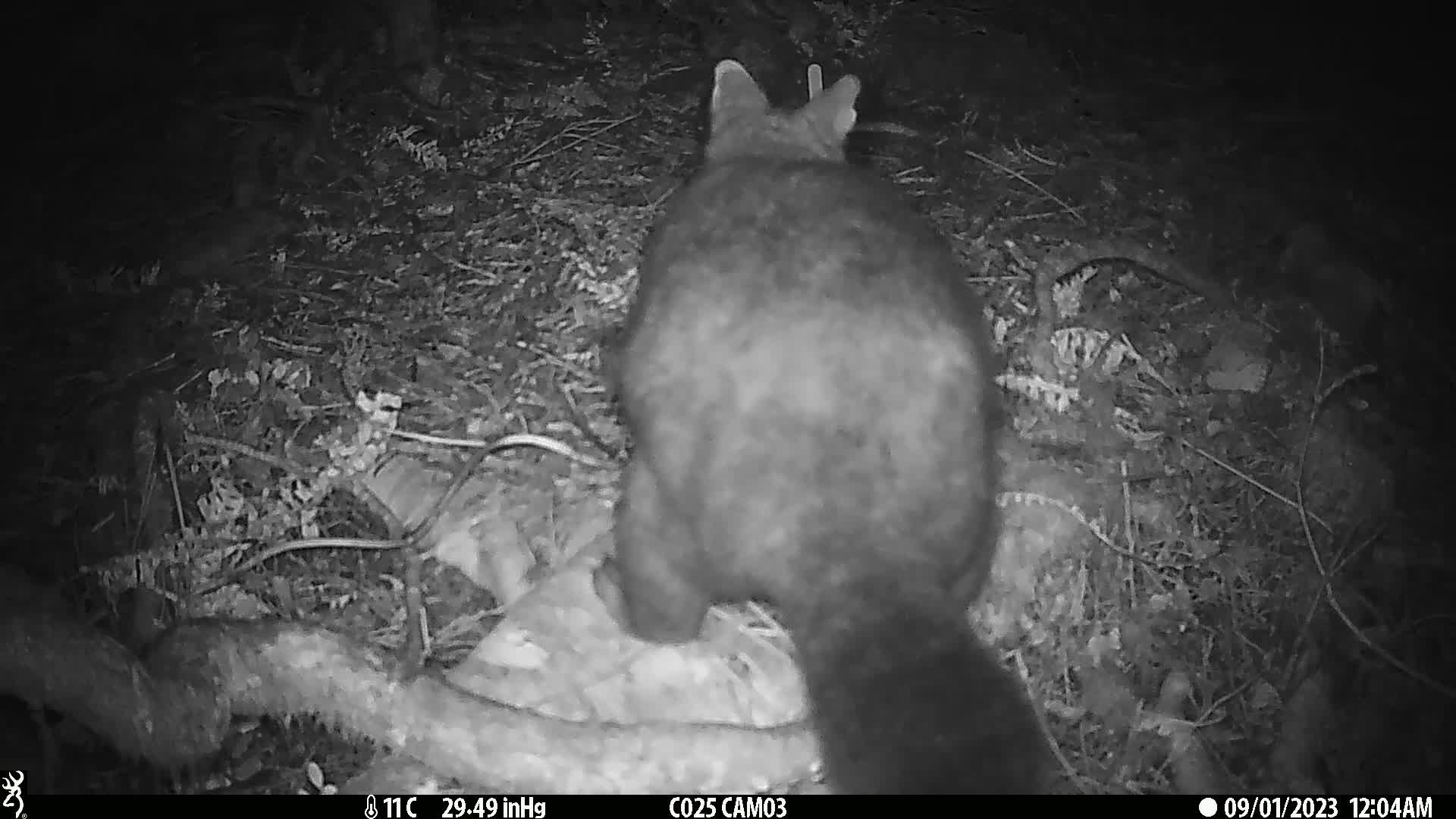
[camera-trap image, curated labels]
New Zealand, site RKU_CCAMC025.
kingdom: Animalia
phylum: Chordata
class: Mammalia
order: Diprotodontia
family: Phalangeridae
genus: Trichosurus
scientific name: Trichosurus vulpecula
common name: common brushtail possum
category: possum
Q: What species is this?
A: Possum (common brushtail possum) (Trichosurus vulpecula).